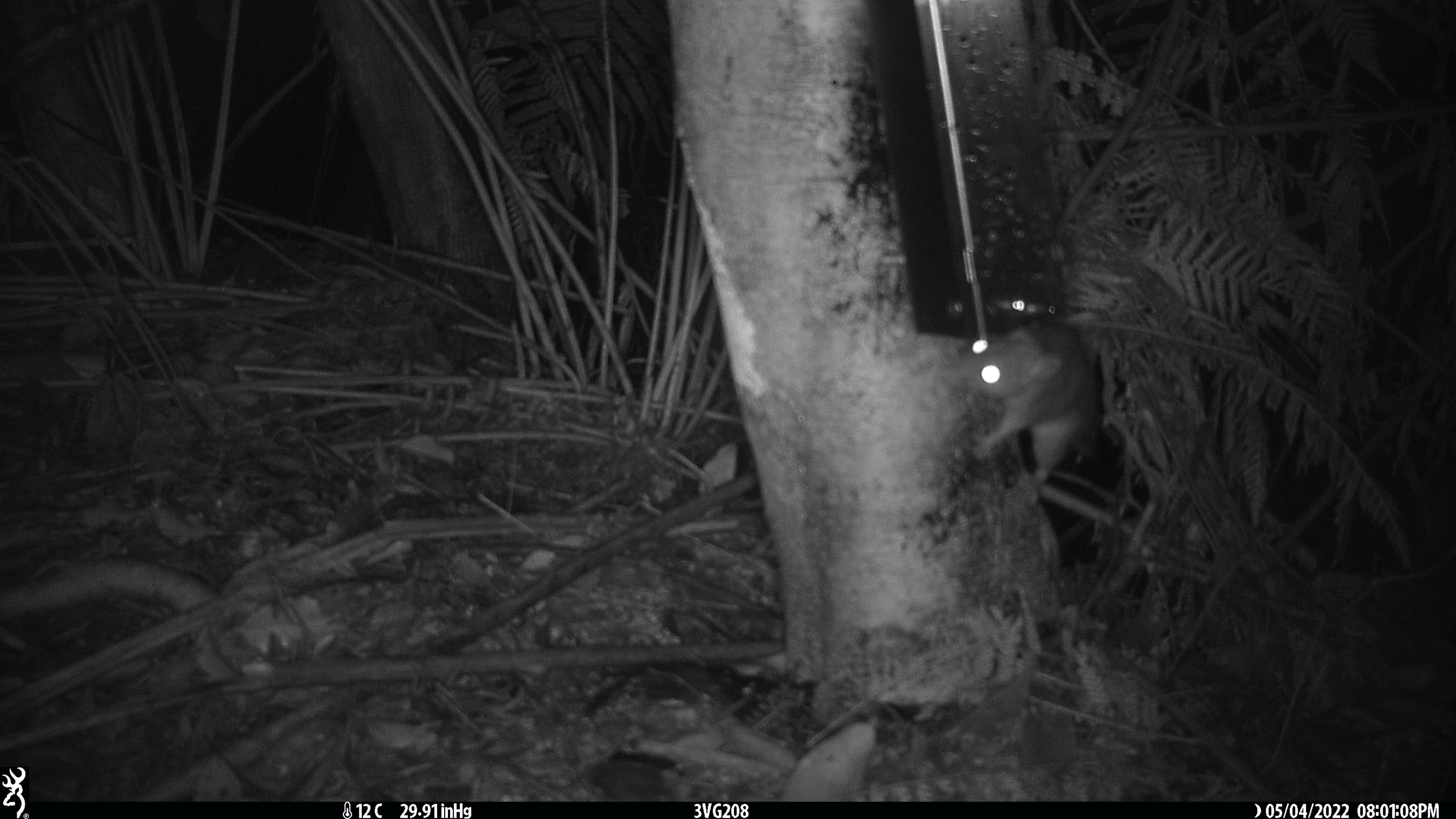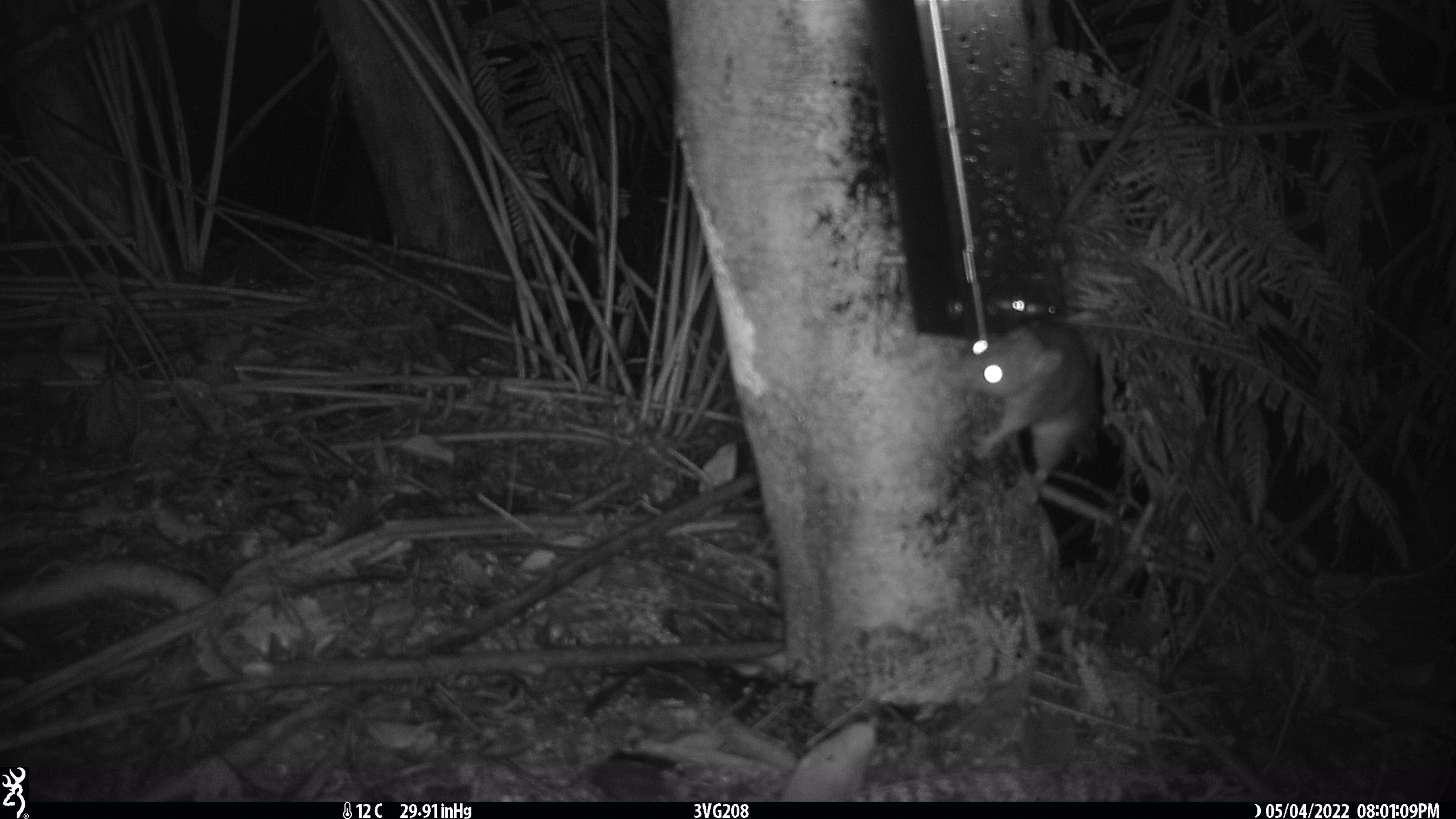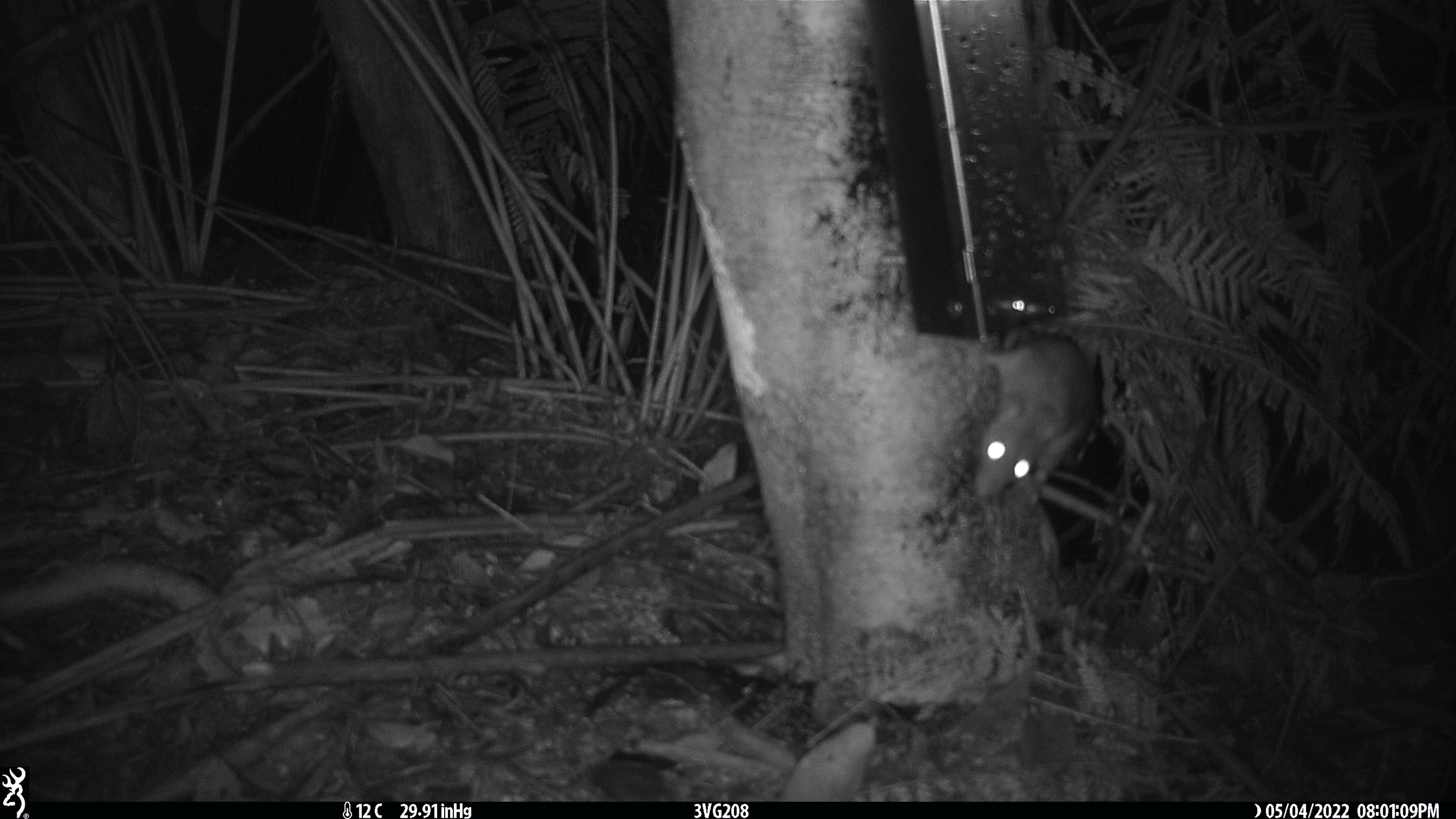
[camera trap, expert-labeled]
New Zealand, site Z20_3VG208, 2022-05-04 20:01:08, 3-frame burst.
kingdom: Animalia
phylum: Chordata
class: Mammalia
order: Rodentia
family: Muridae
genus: Rattus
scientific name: Rattus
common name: rat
Rat (Rattus).